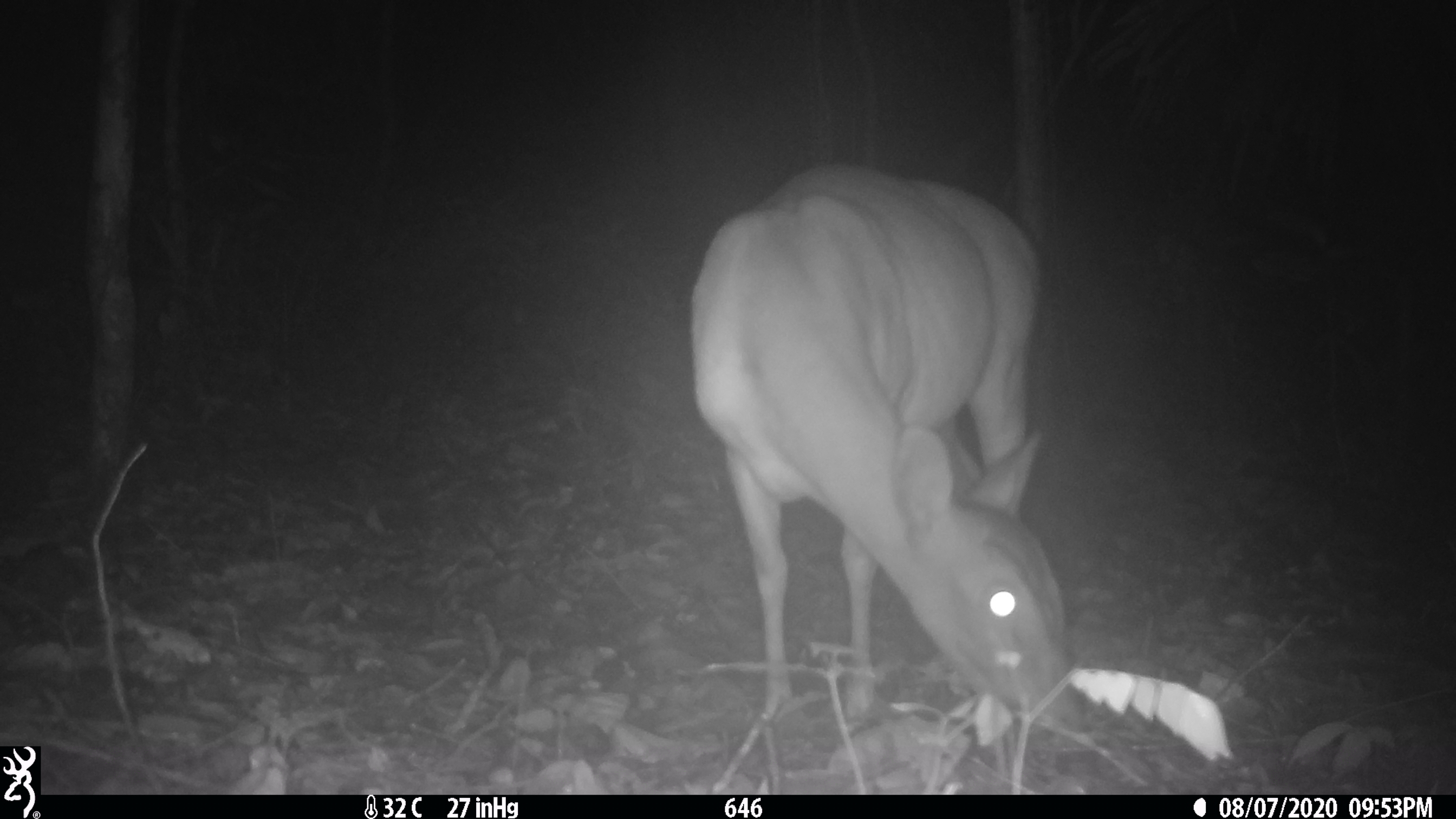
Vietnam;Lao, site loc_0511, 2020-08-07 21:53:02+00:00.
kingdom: Animalia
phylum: Chordata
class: Mammalia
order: Artiodactyla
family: Cervidae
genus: Muntiacus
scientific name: Muntiacus vuquangensis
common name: large-antlered muntjac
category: large antlered muntjac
Large antlered muntjac (large-antlered muntjac) (Muntiacus vuquangensis). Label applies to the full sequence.